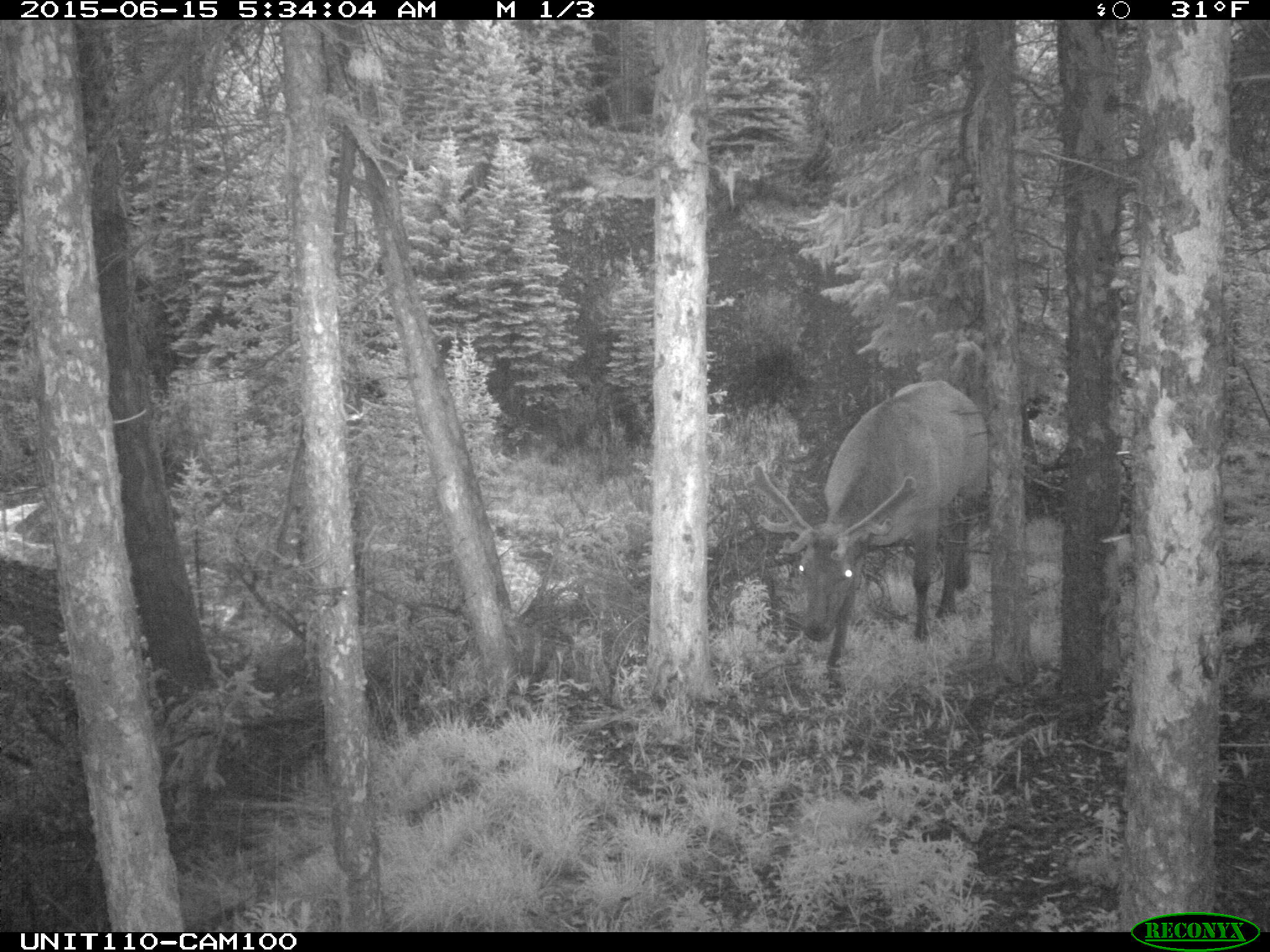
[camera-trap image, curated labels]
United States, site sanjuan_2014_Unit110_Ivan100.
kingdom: Animalia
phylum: Chordata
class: Mammalia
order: Artiodactyla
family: Cervidae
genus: Cervus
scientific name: Cervus elaphus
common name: red deer